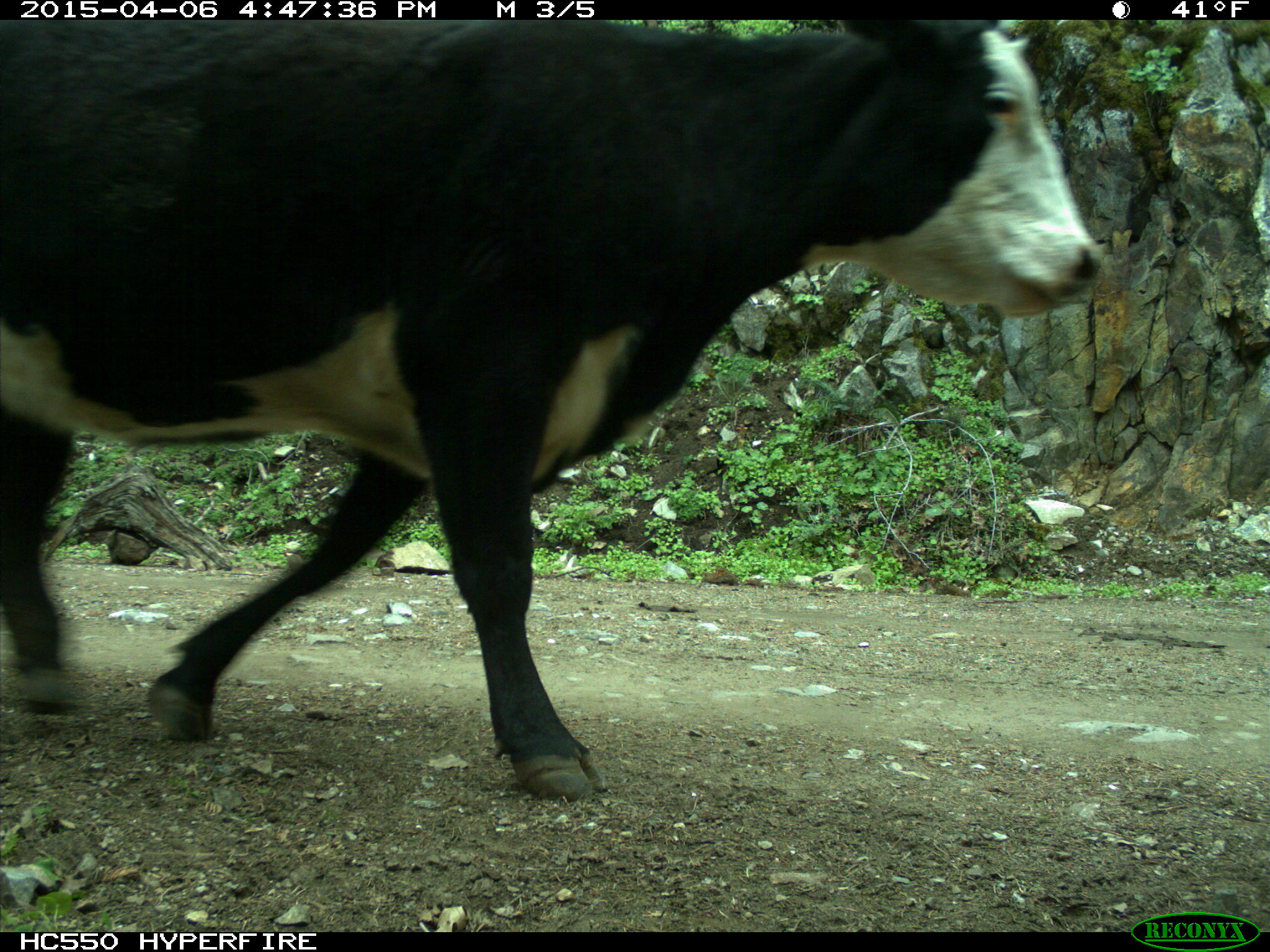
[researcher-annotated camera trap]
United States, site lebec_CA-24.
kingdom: Animalia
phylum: Chordata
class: Mammalia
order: Artiodactyla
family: Bovidae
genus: Bos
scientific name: Bos taurus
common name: domestic cow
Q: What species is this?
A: Bos taurus (domestic cow).